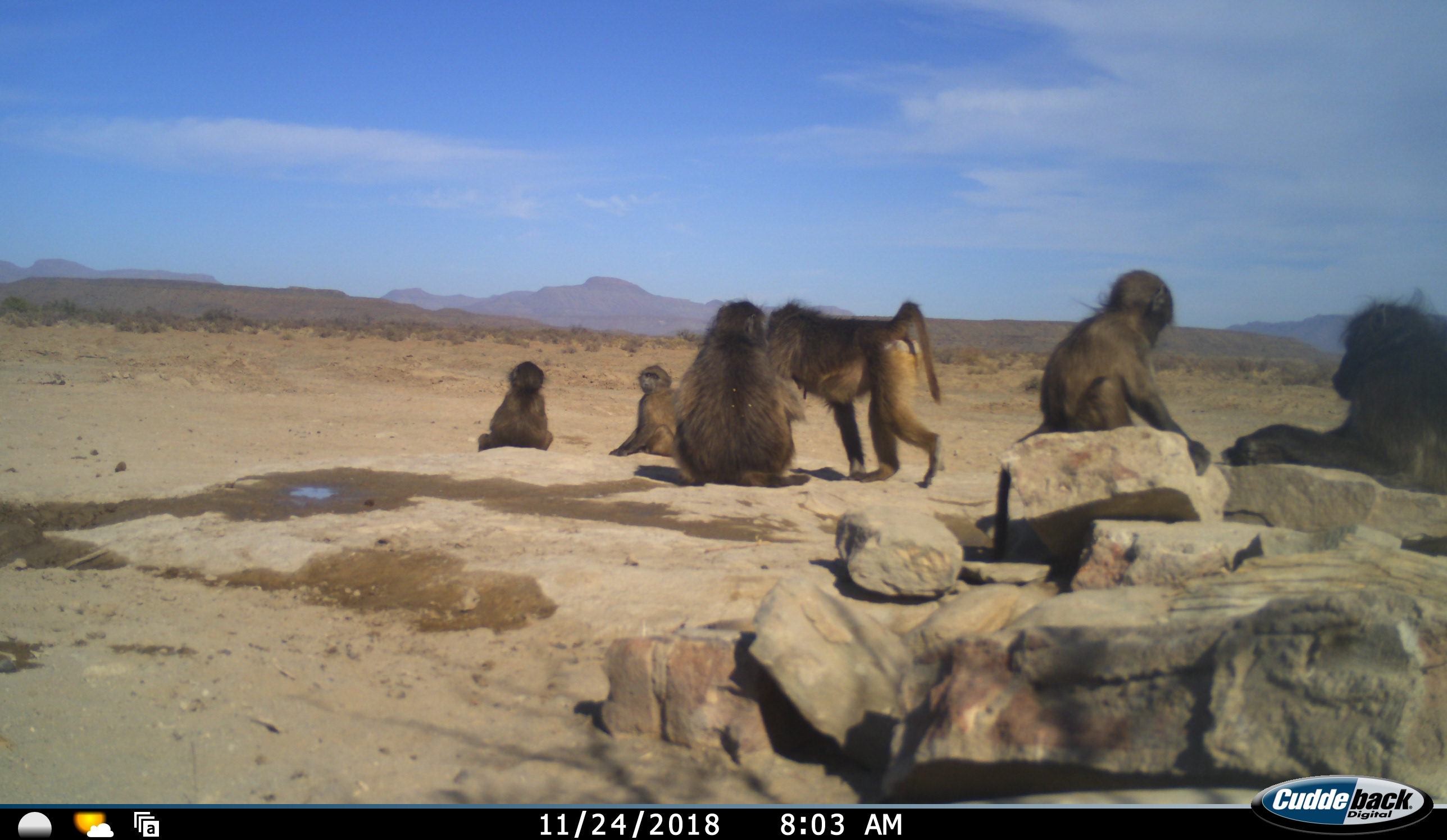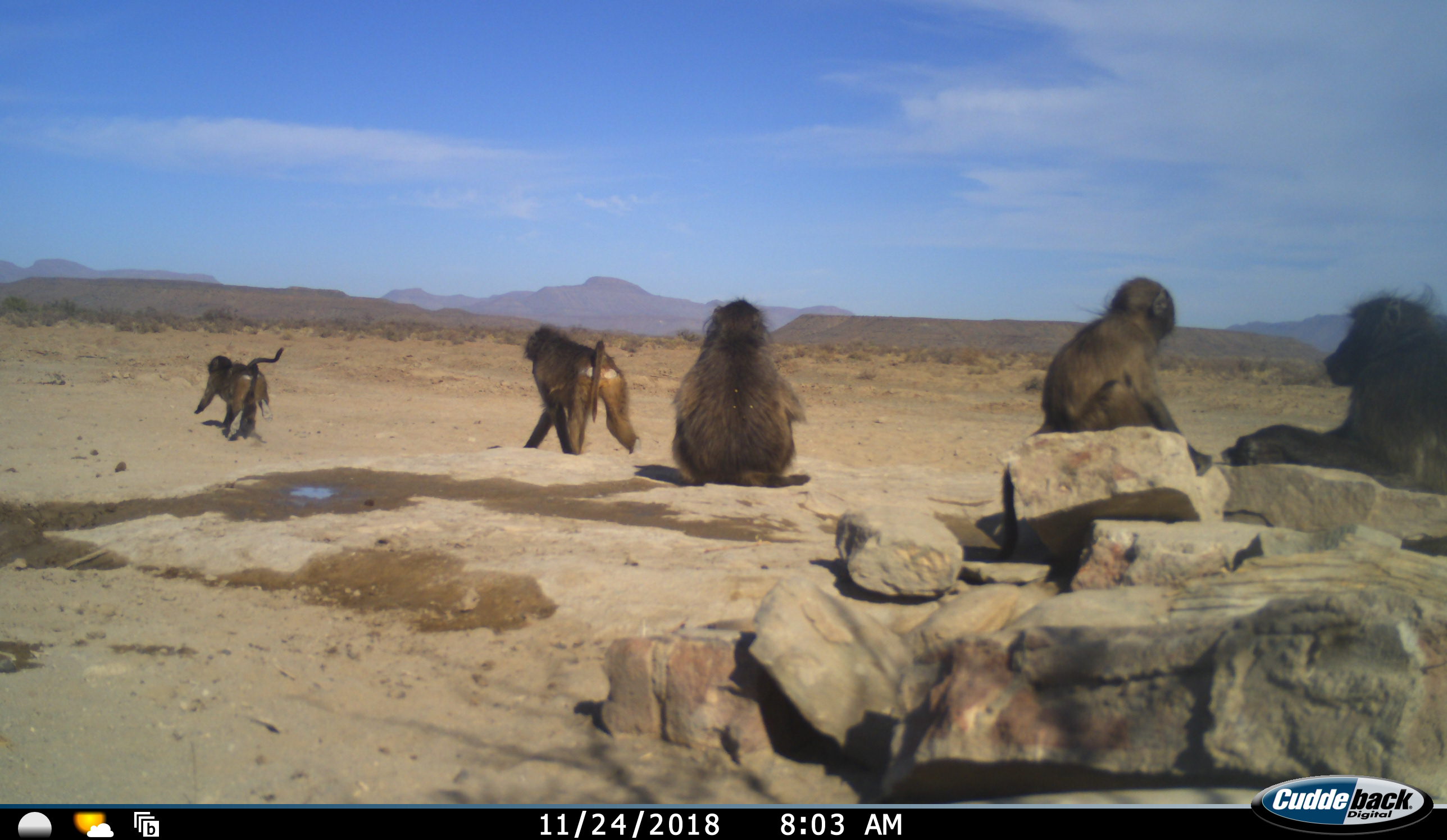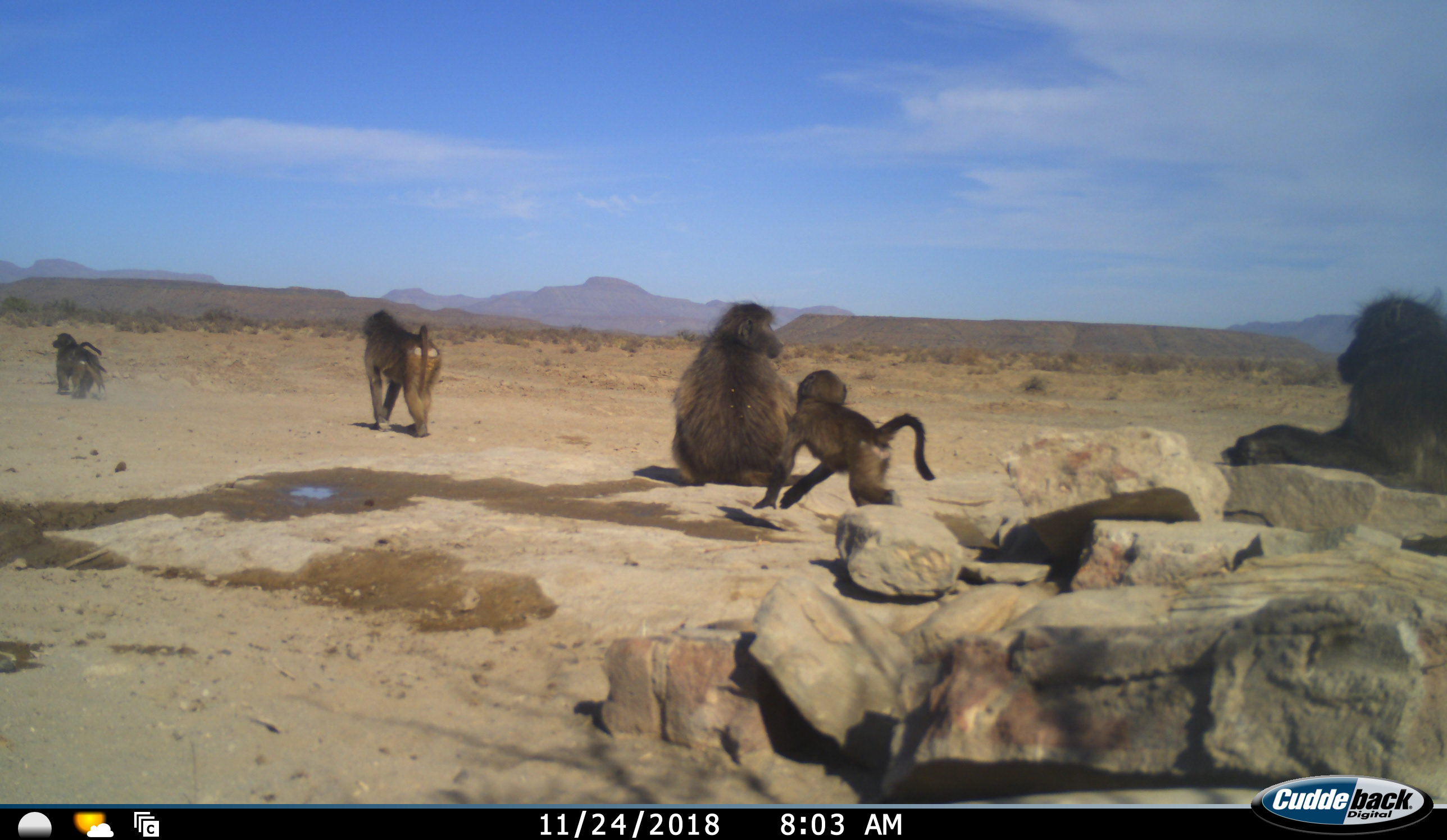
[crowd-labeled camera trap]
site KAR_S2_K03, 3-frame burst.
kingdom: Animalia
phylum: Chordata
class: Mammalia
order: Primates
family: Cercopithecidae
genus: Papio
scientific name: Papio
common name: baboon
Baboon (Papio), count 6. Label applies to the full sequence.